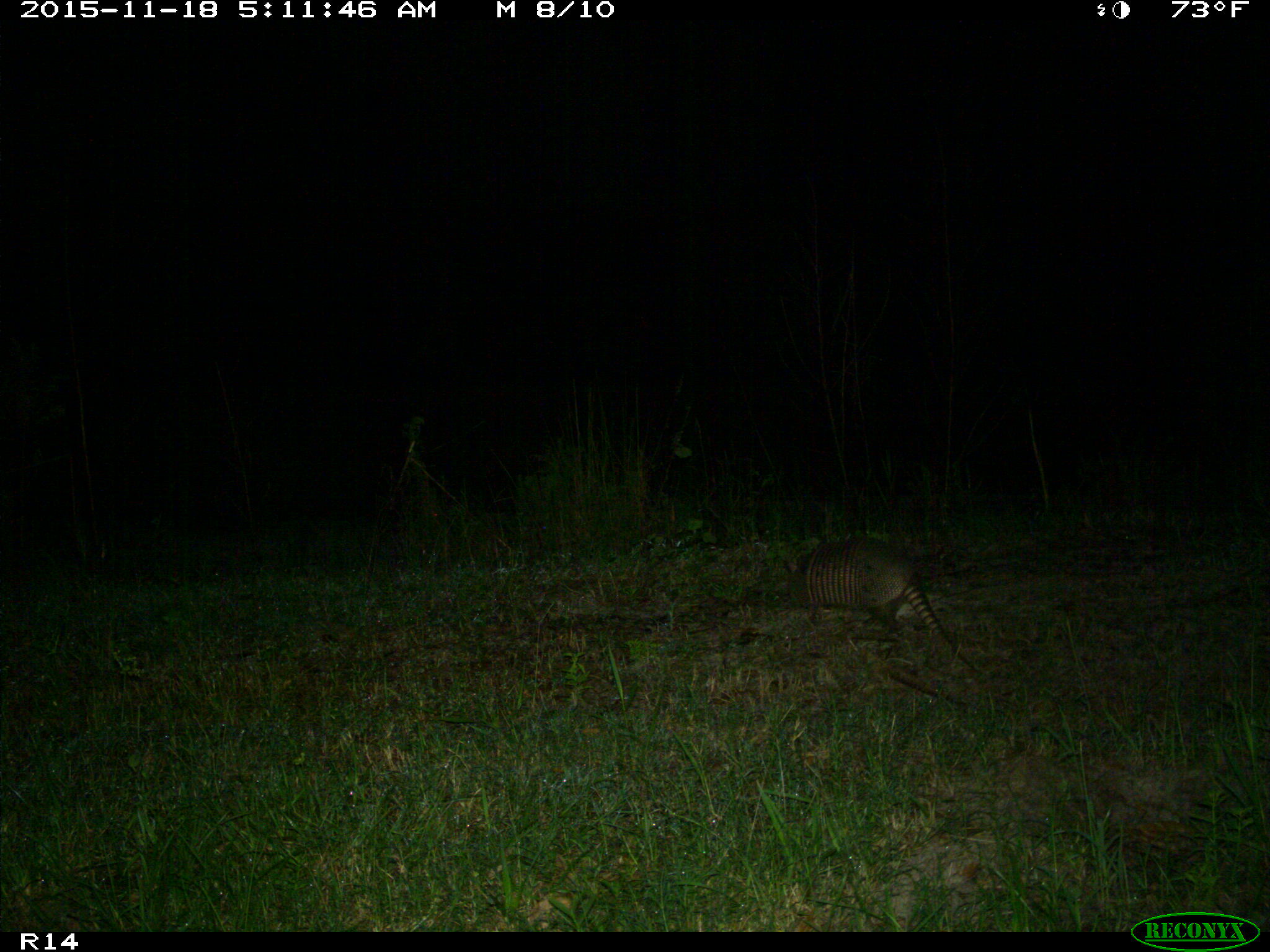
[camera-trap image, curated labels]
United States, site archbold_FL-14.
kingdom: Animalia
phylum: Chordata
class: Mammalia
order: Cingulata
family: Dasypodidae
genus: Dasypus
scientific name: Dasypus novemcinctus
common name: nine-banded armadillo